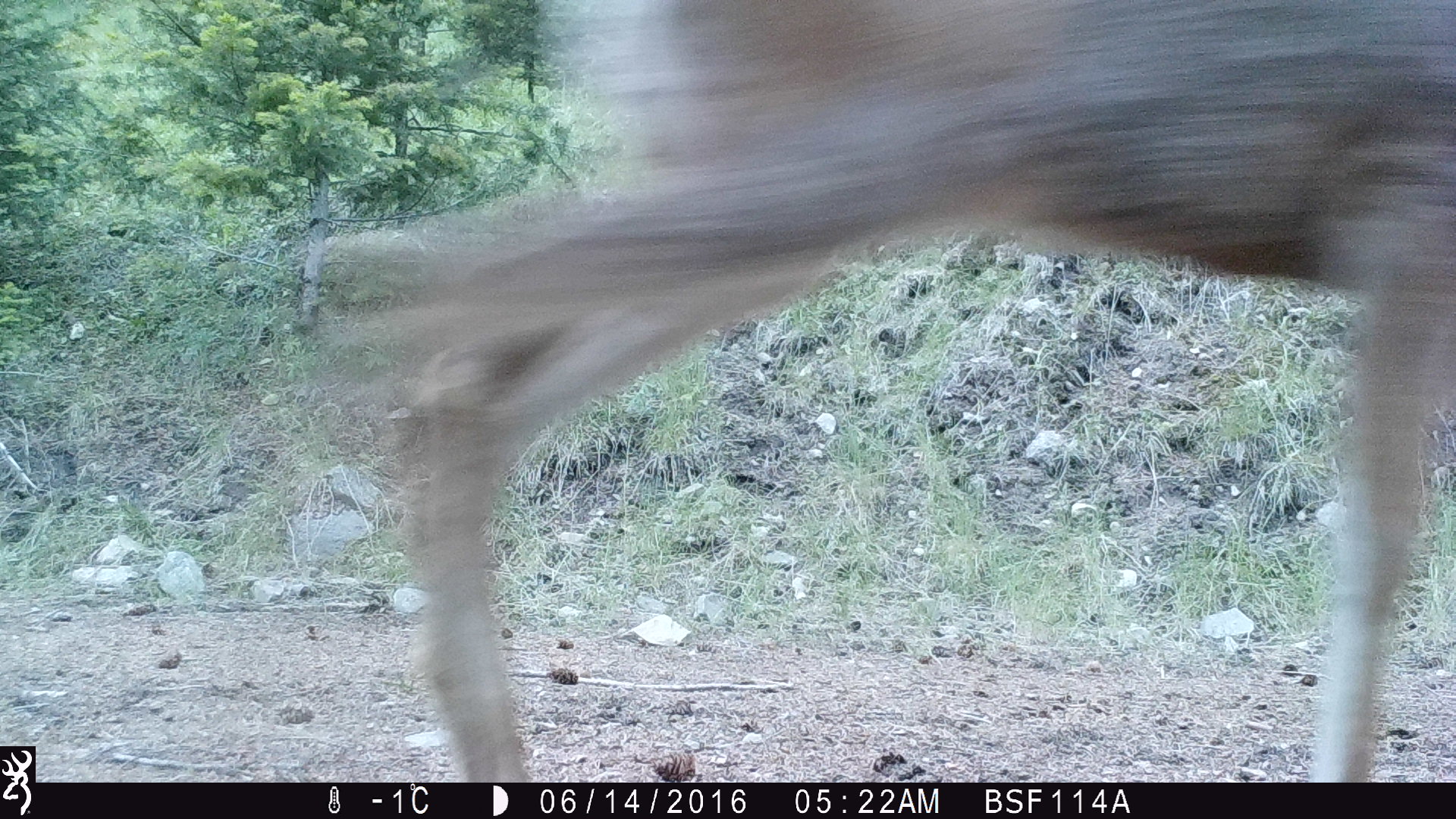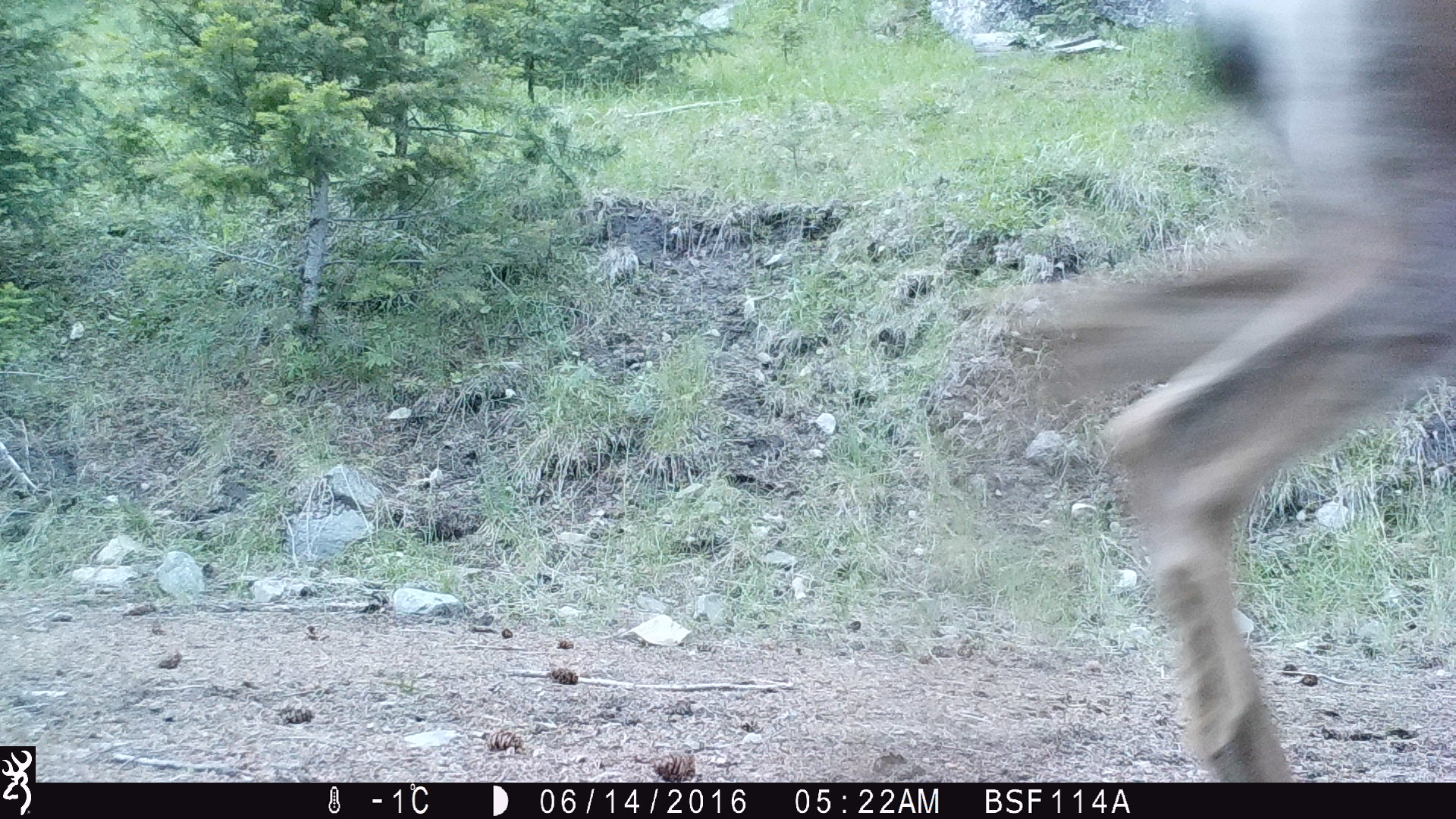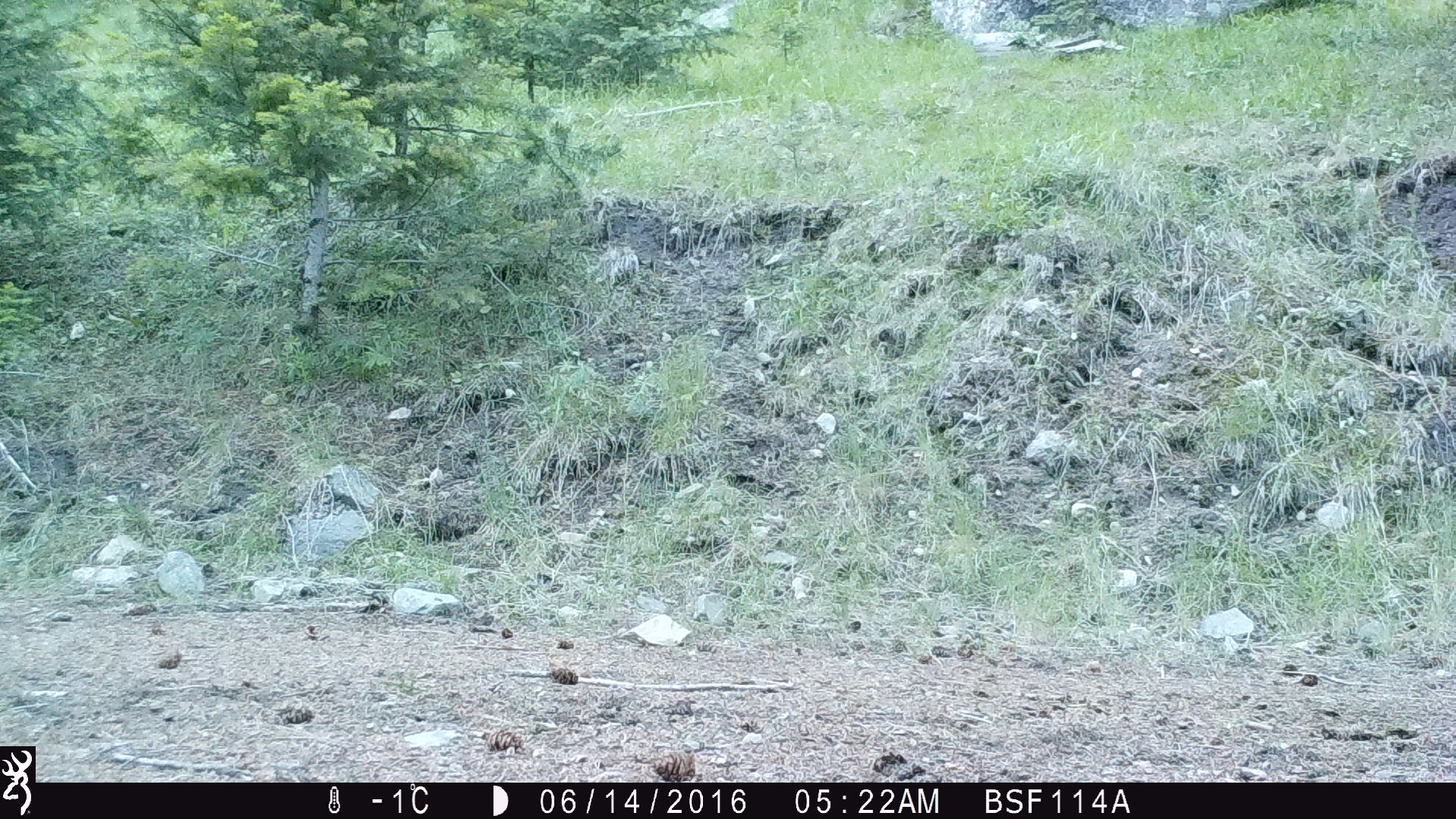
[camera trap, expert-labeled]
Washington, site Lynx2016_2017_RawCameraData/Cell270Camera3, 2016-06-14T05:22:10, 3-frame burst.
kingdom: Animalia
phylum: Chordata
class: Mammalia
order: Artiodactyla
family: Cervidae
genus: Odocoileus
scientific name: Odocoileus hemionus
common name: mule deer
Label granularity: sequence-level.